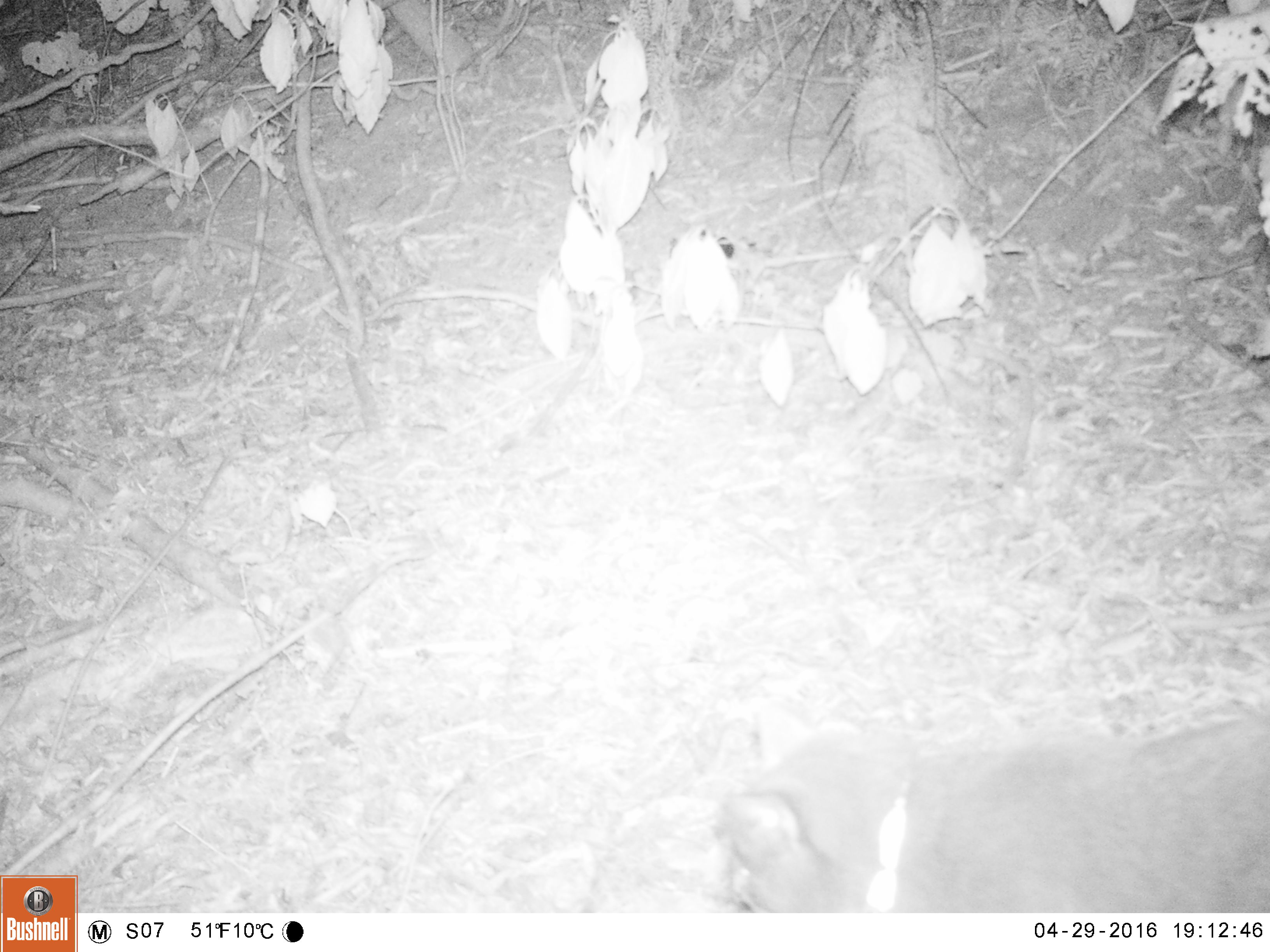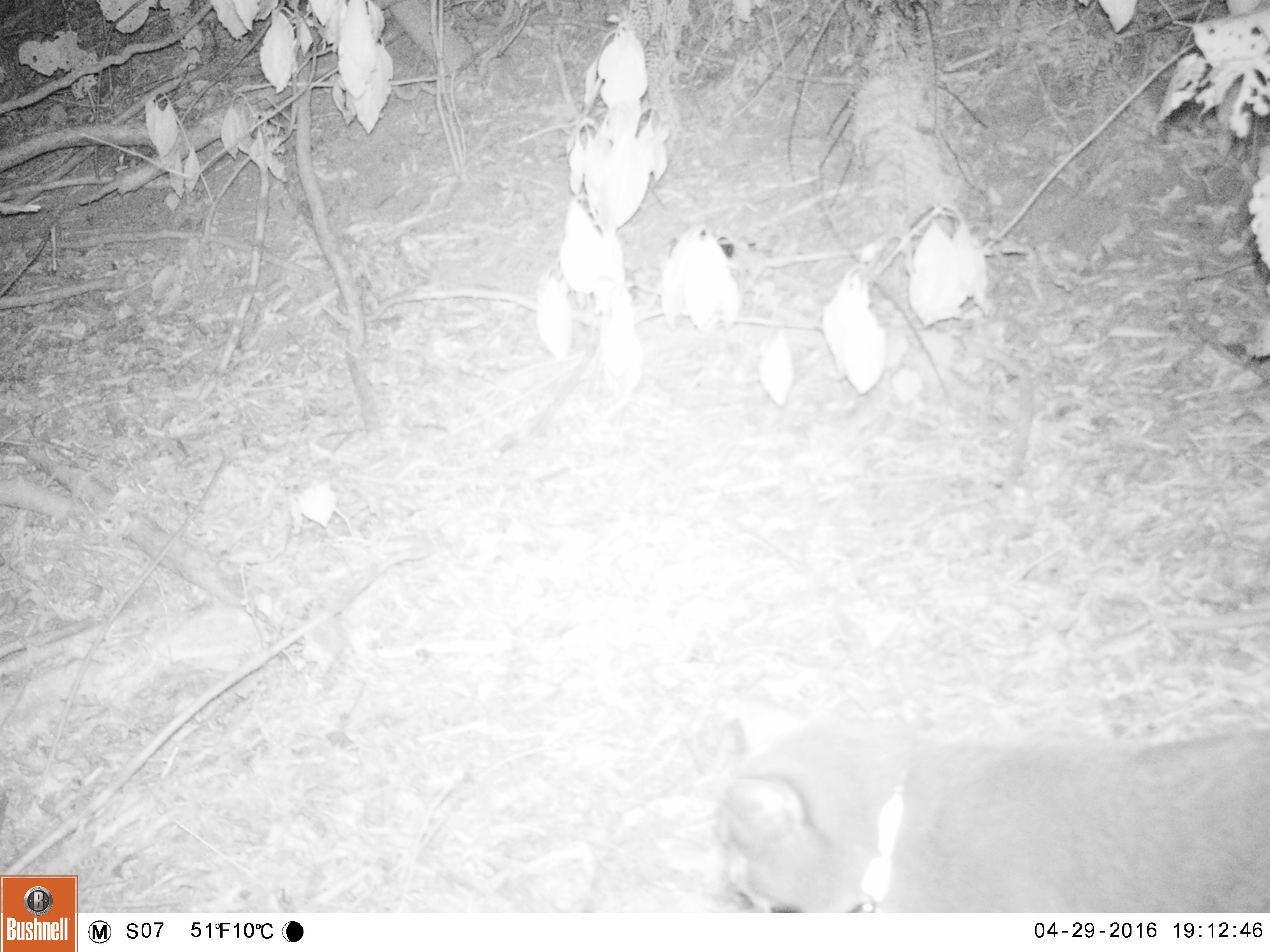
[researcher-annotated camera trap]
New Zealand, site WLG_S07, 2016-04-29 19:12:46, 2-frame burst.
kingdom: Animalia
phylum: Chordata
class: Mammalia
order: Carnivora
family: Felidae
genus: Felis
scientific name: Felis catus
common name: domestic cat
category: cat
Cat (domestic cat) (Felis catus).